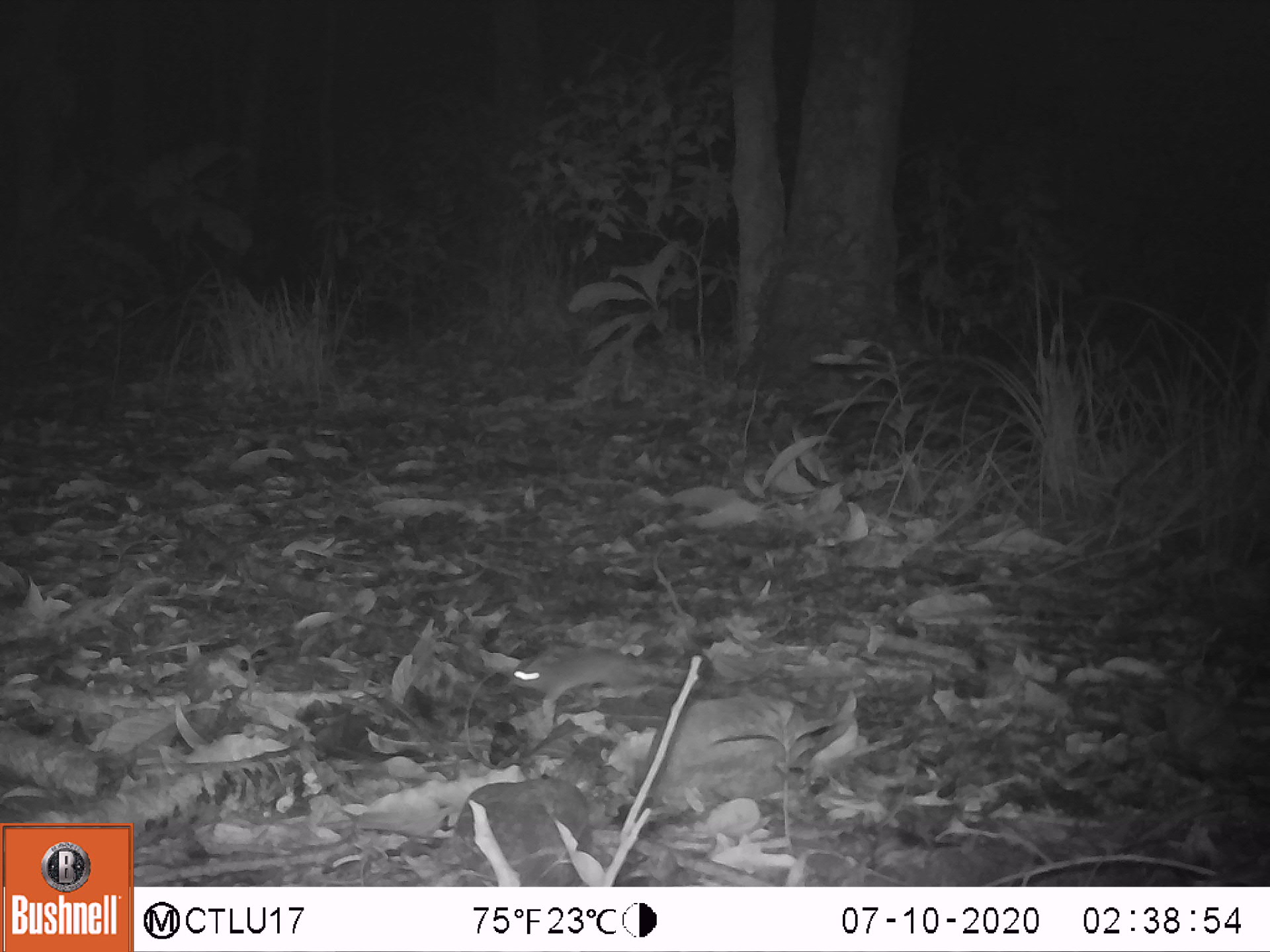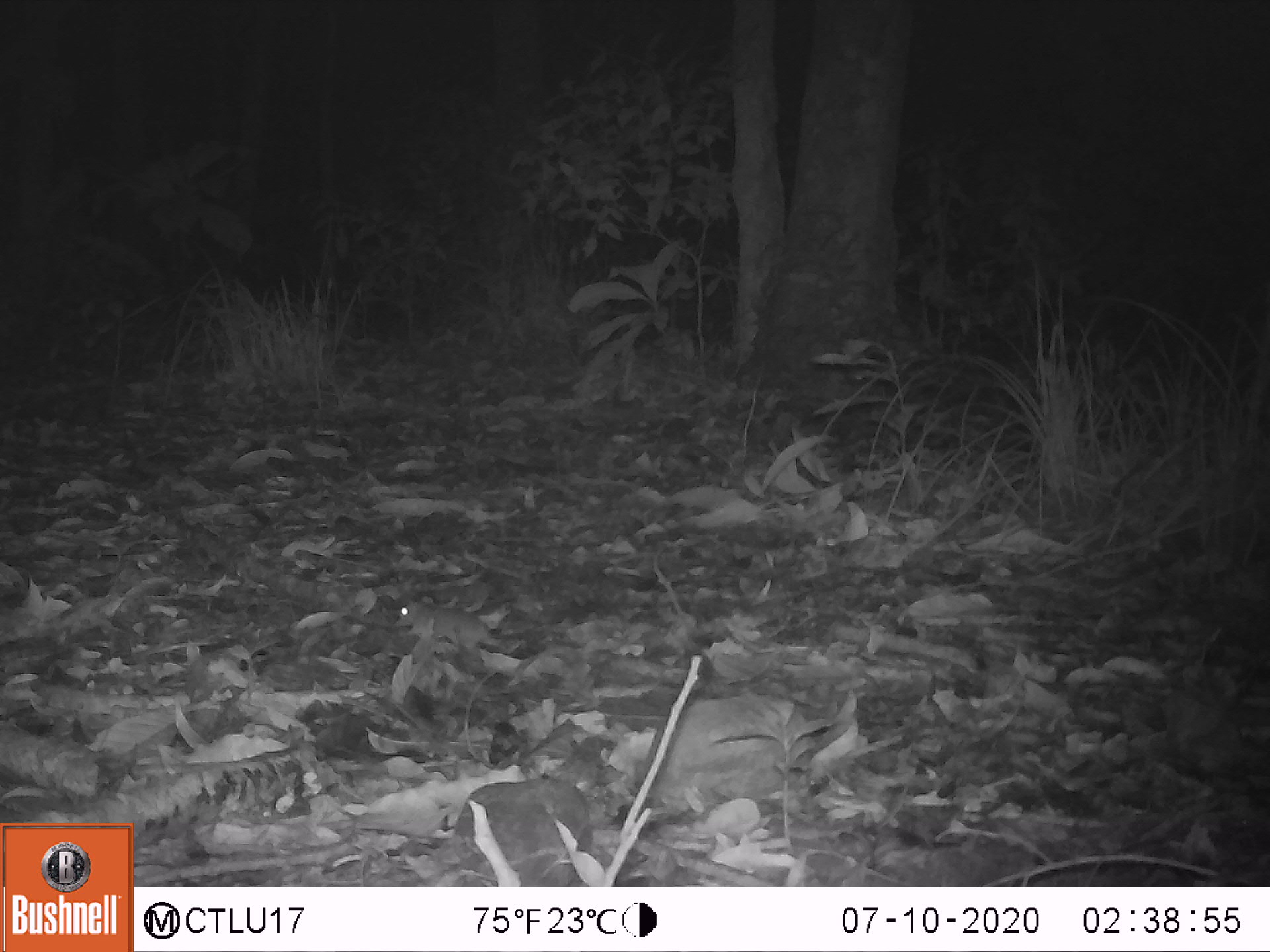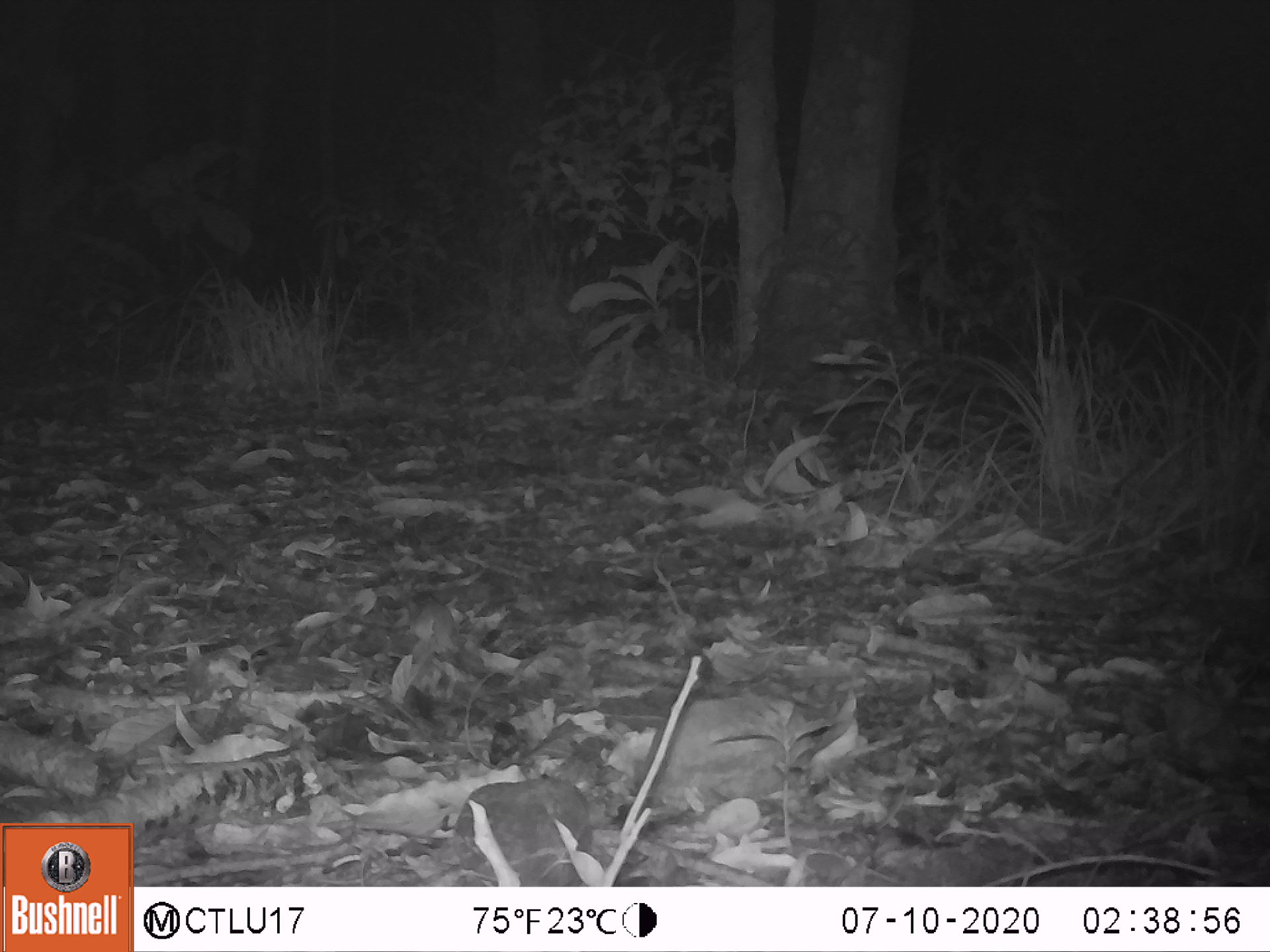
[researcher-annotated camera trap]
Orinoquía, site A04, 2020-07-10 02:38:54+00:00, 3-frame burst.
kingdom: Animalia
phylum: Chordata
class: Mammalia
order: Rodentia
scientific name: Rodentia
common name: rodent